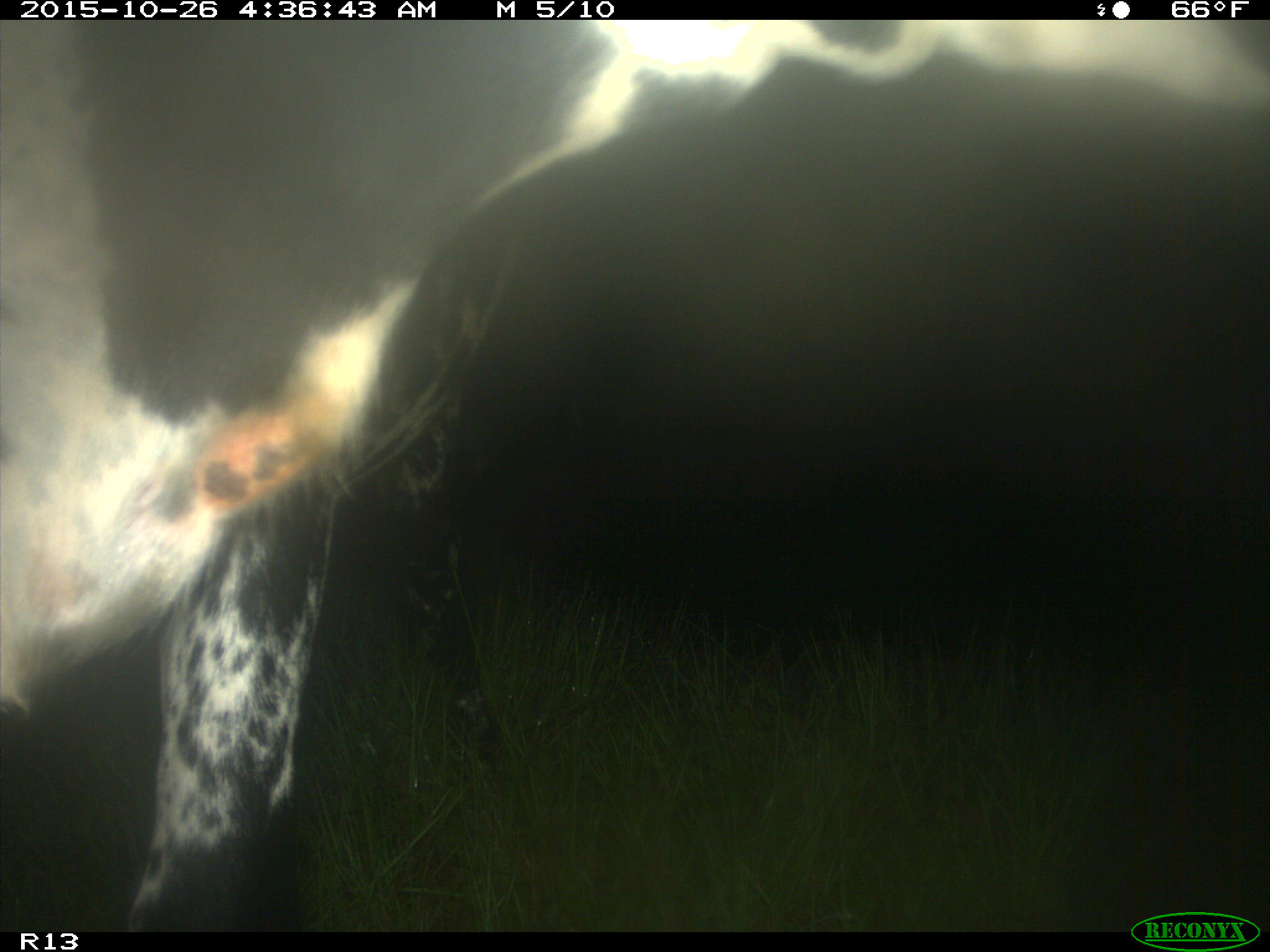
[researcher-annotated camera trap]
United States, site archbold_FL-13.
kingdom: Animalia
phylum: Chordata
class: Mammalia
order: Artiodactyla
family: Bovidae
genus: Bos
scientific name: Bos taurus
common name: domestic cow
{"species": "Bos taurus (domestic cow)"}